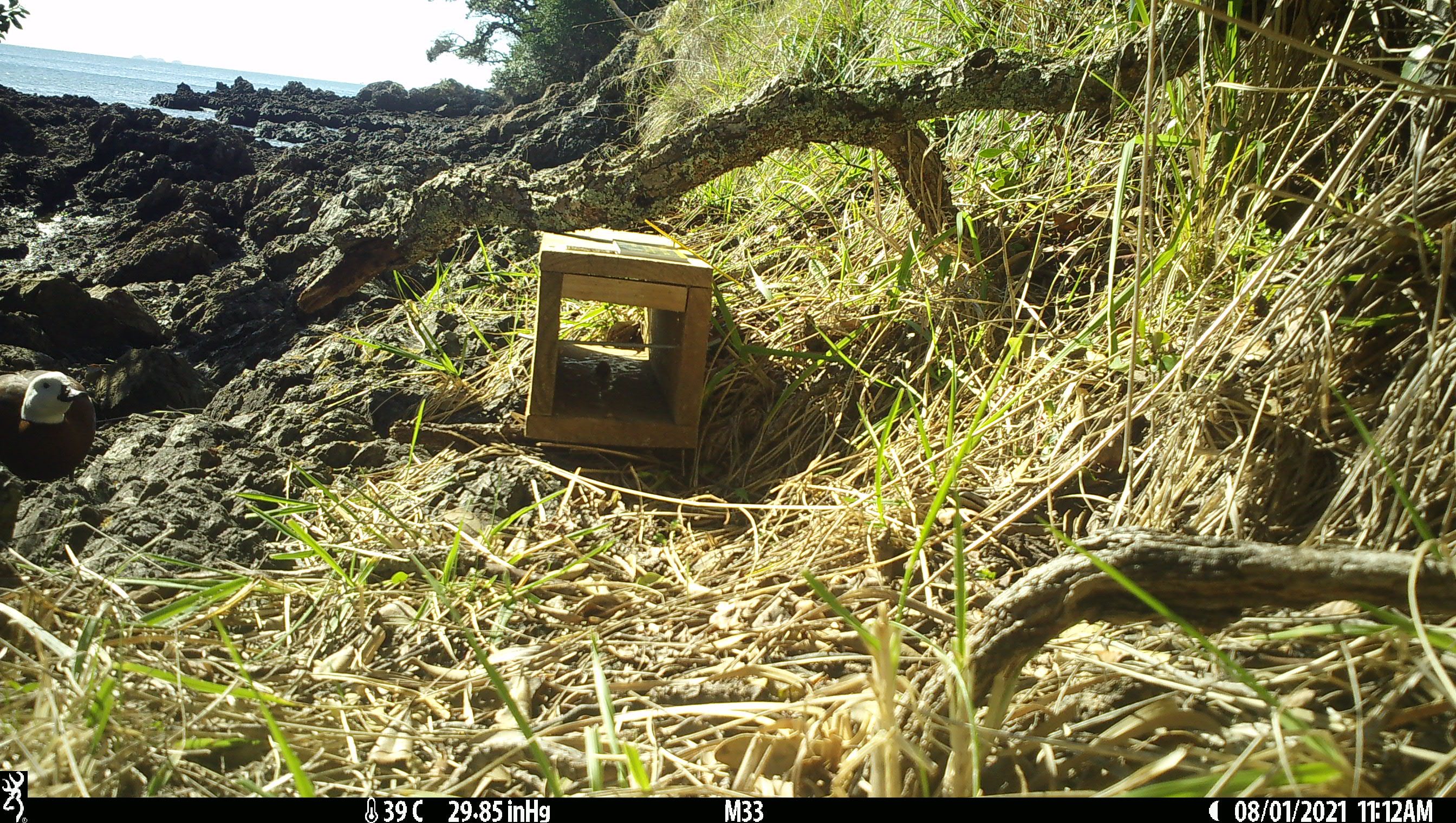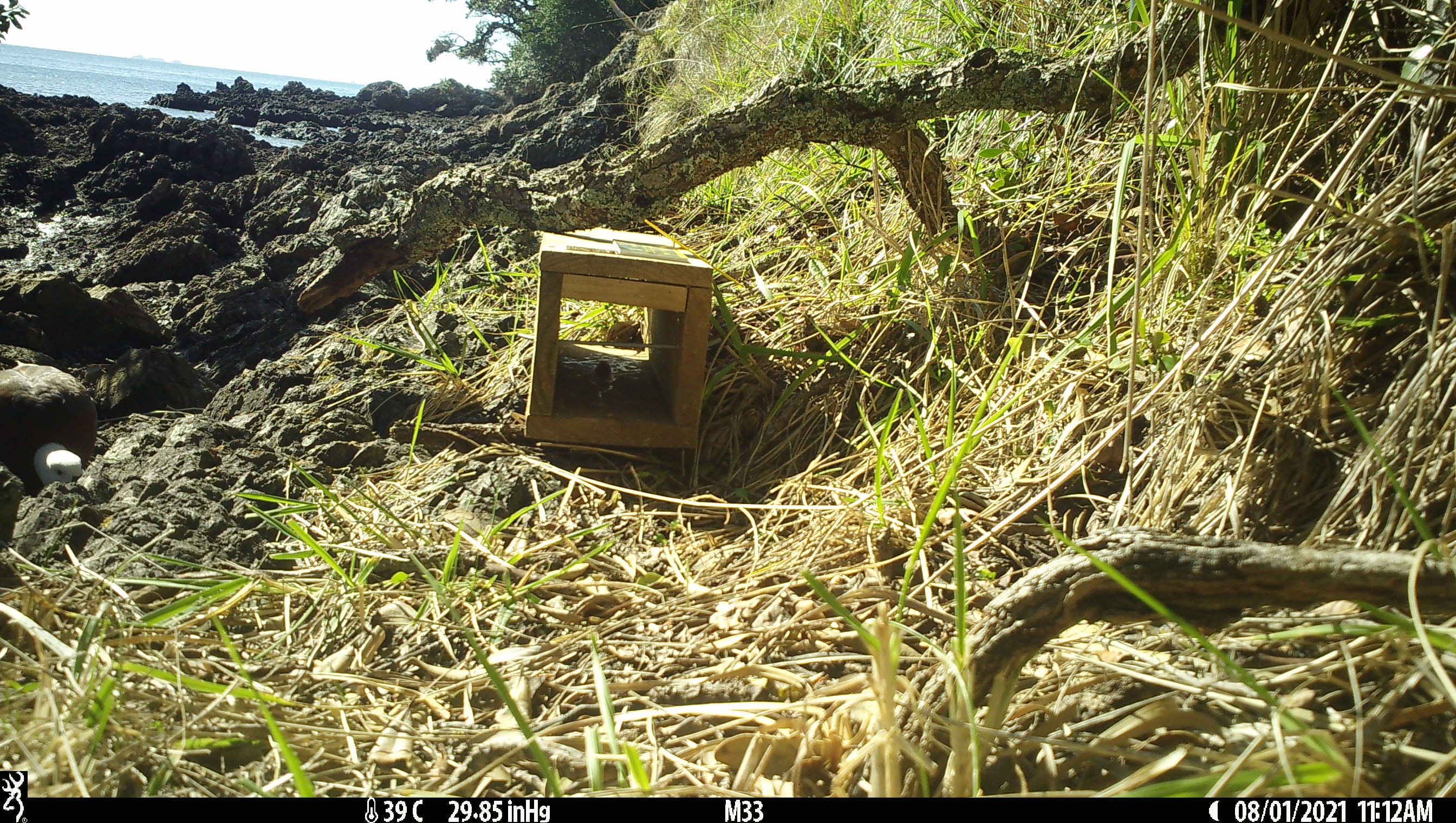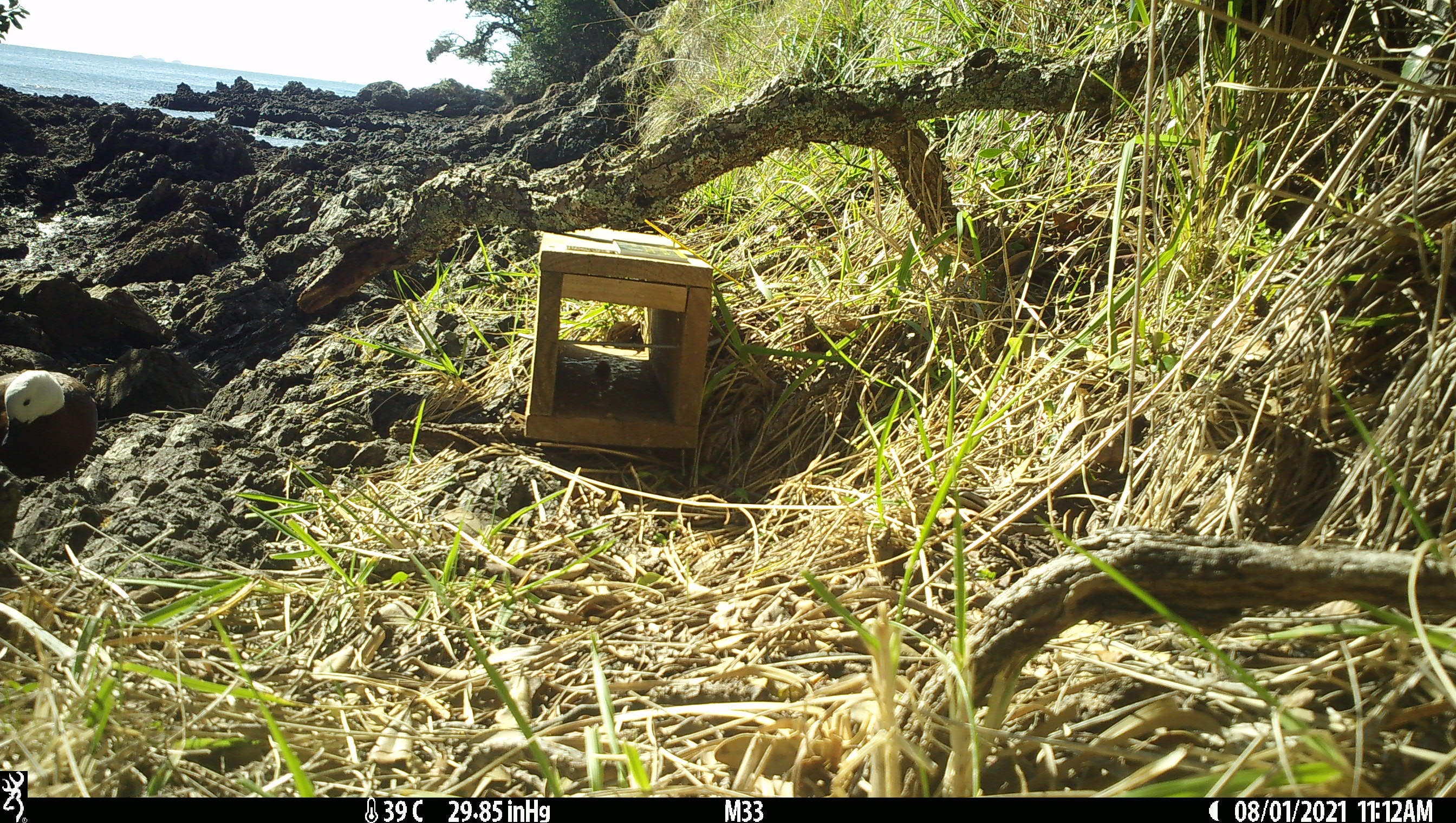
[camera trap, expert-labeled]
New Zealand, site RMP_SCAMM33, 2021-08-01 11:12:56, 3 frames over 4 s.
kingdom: Animalia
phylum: Chordata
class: Aves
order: Anseriformes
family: Anatidae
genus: Tadorna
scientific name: Tadorna variegata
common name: paradise shelduck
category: paradise duck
Paradise duck (paradise shelduck) (Tadorna variegata).